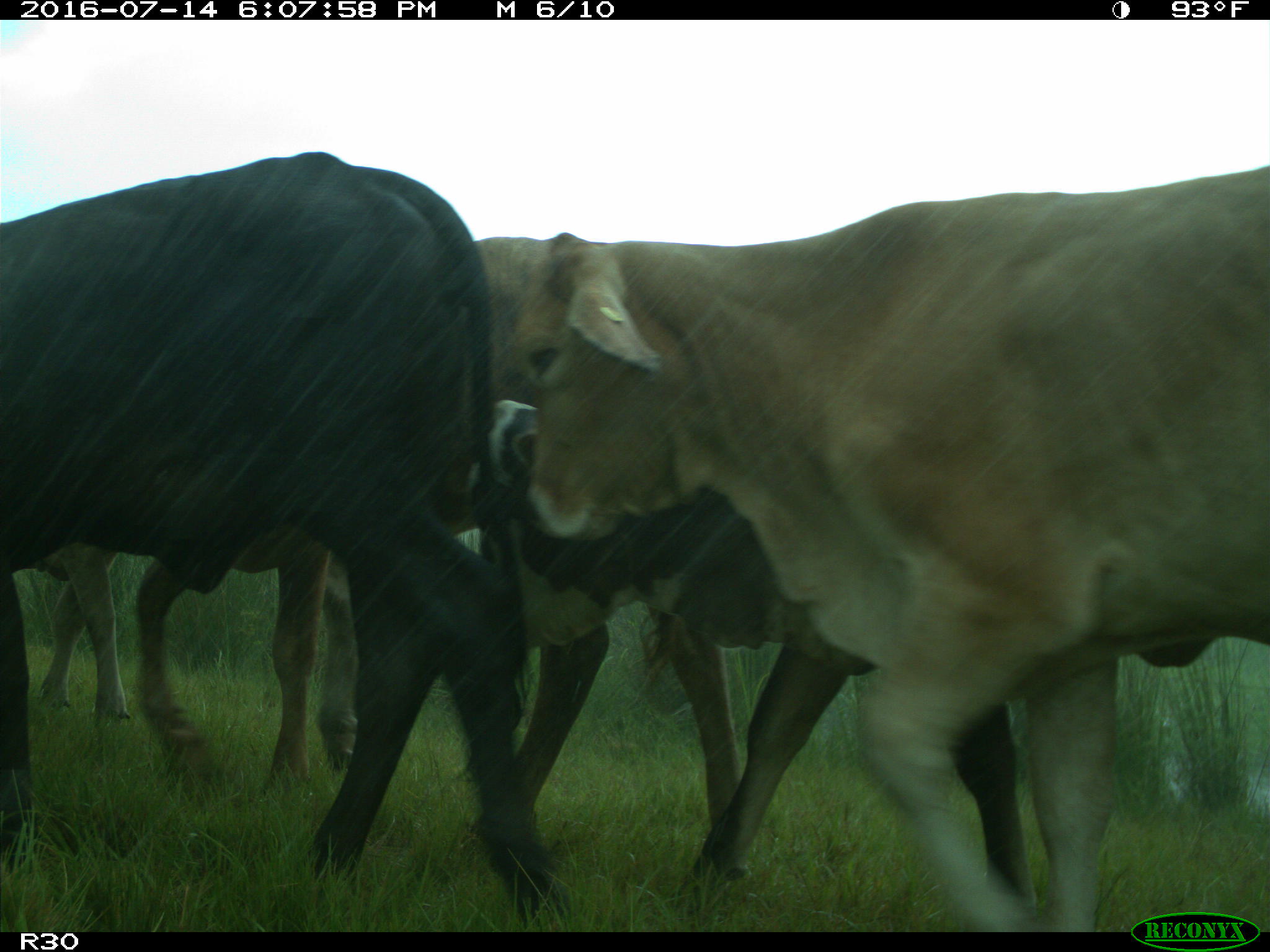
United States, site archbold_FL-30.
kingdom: Animalia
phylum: Chordata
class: Mammalia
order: Artiodactyla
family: Bovidae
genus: Bos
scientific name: Bos taurus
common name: domestic cow